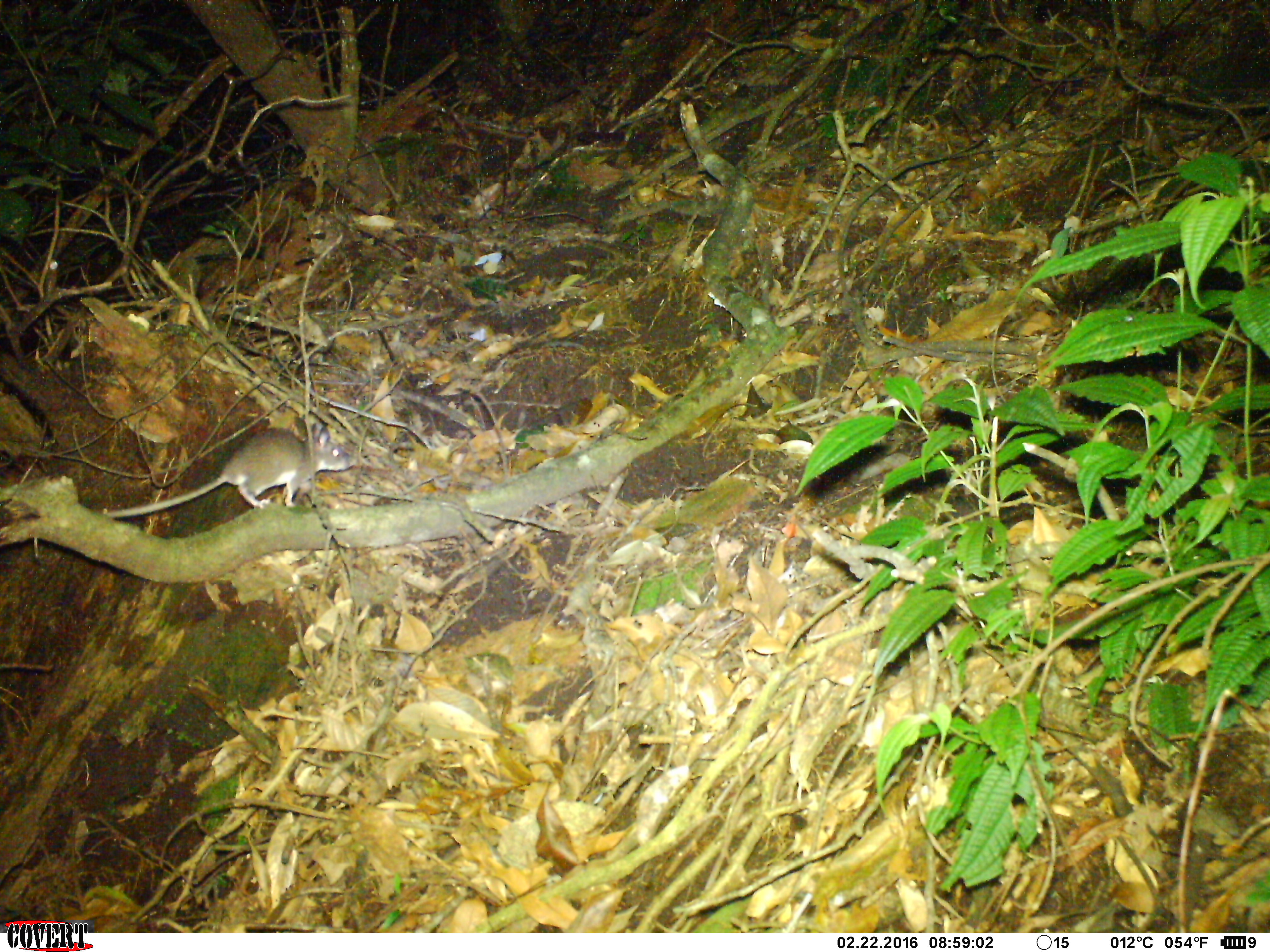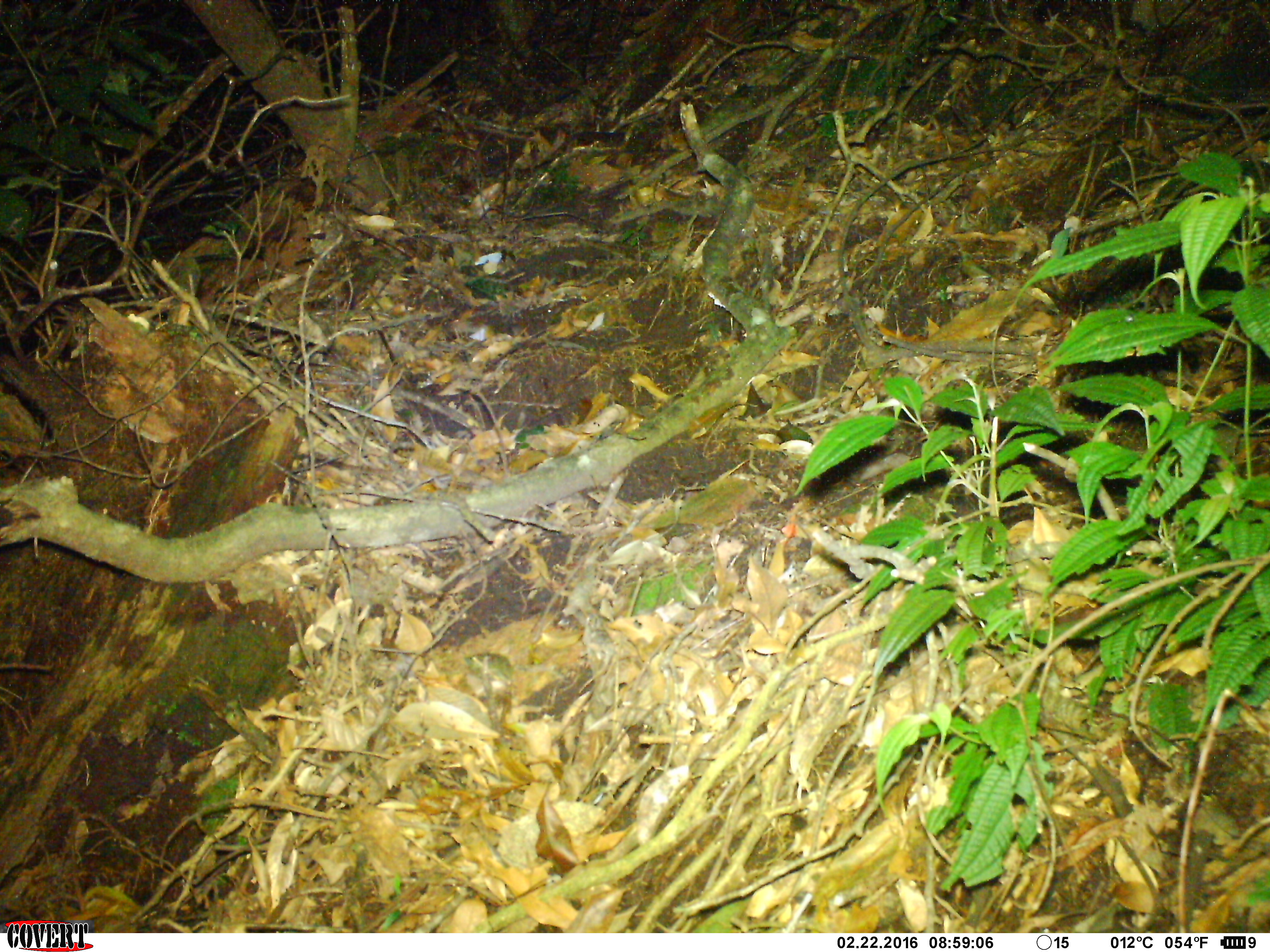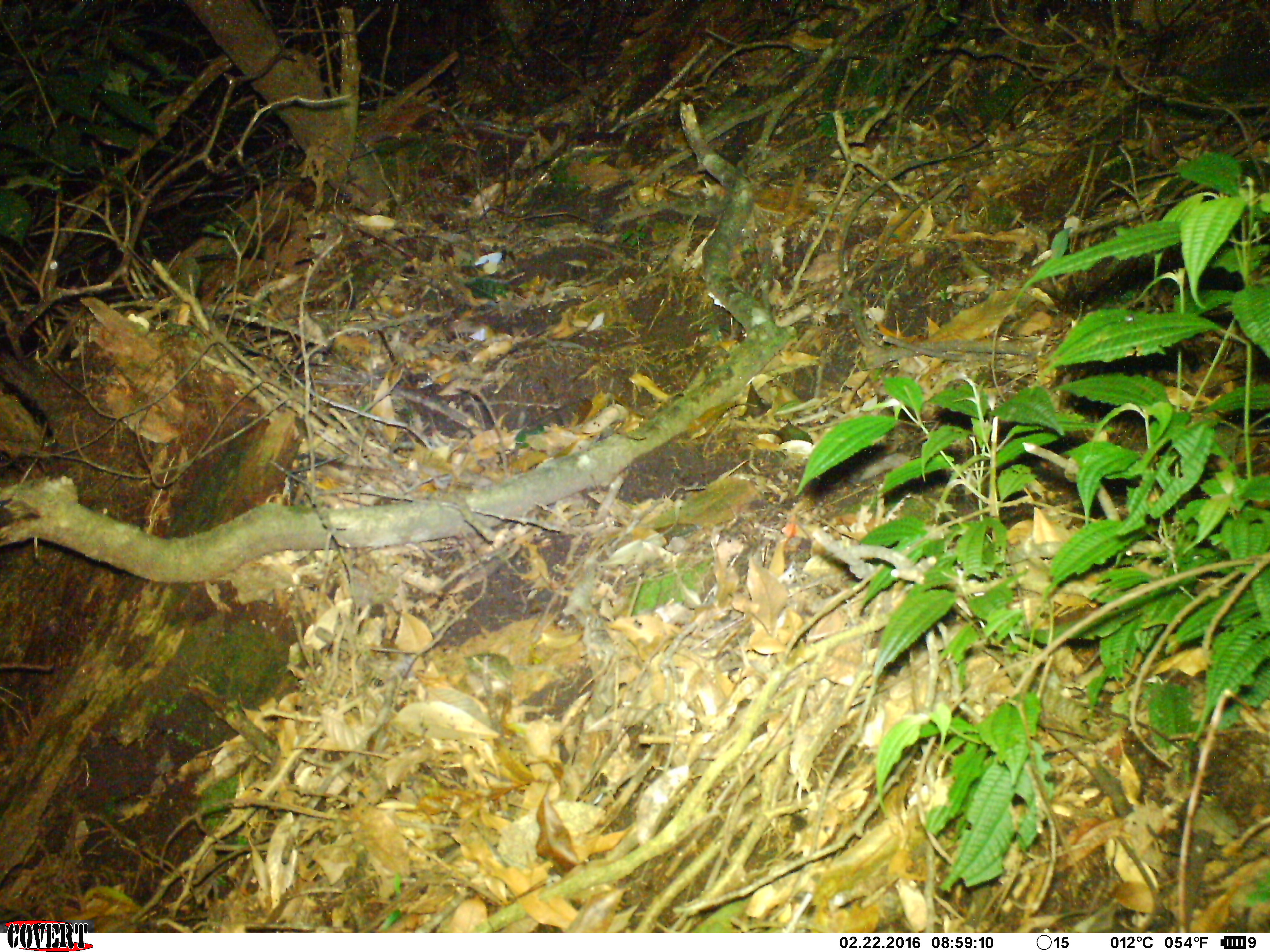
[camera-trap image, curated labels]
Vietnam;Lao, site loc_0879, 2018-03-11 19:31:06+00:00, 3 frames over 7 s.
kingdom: Animalia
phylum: Chordata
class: Mammalia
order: Rodentia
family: Muridae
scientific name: Muridae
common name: old-world mice and rats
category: unidentified murid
Unidentified murid (old-world mice and rats) (Muridae). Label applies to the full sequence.